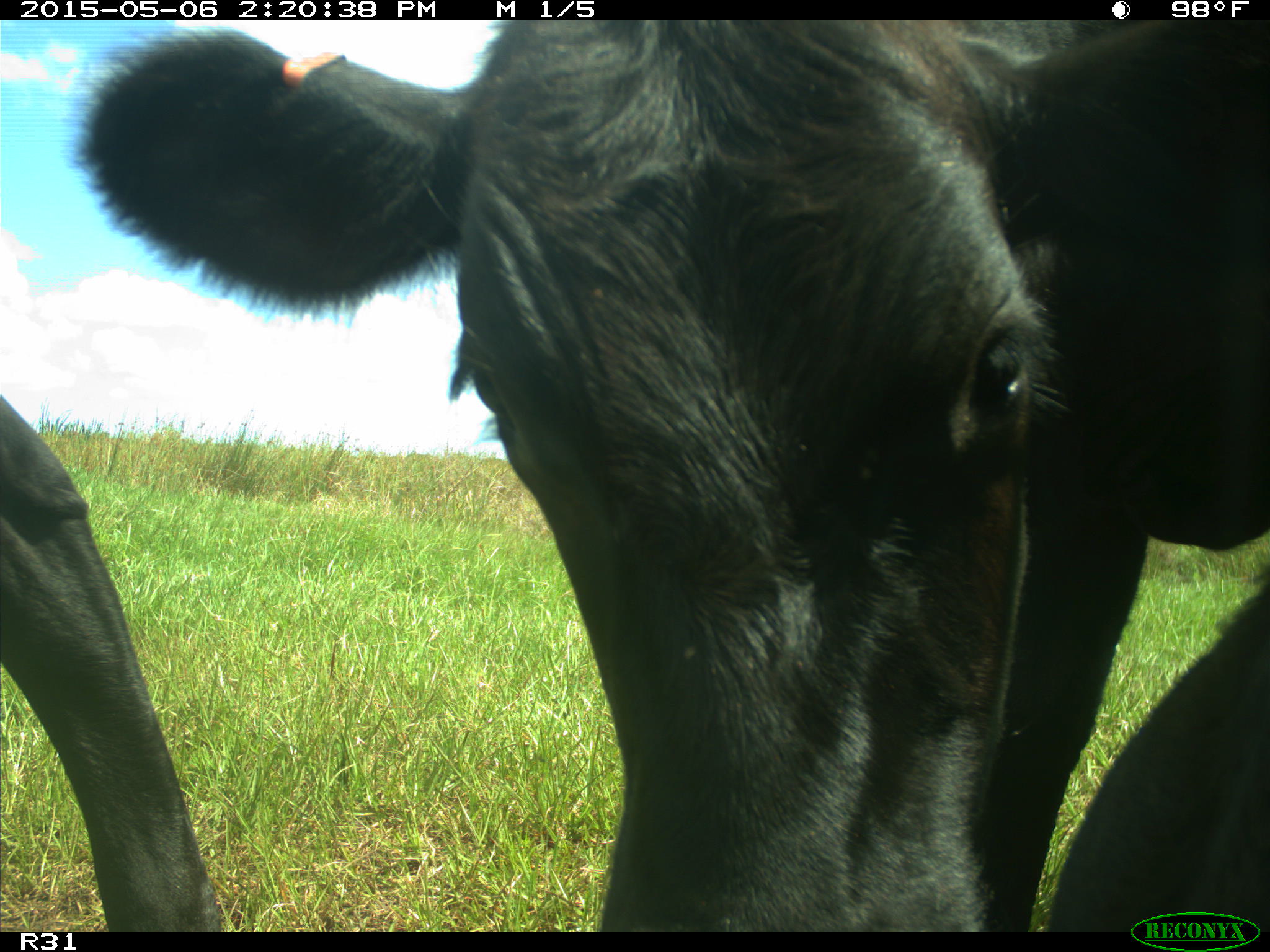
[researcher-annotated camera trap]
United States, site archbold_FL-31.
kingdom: Animalia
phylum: Chordata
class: Mammalia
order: Artiodactyla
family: Bovidae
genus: Bos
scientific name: Bos taurus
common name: domestic cow